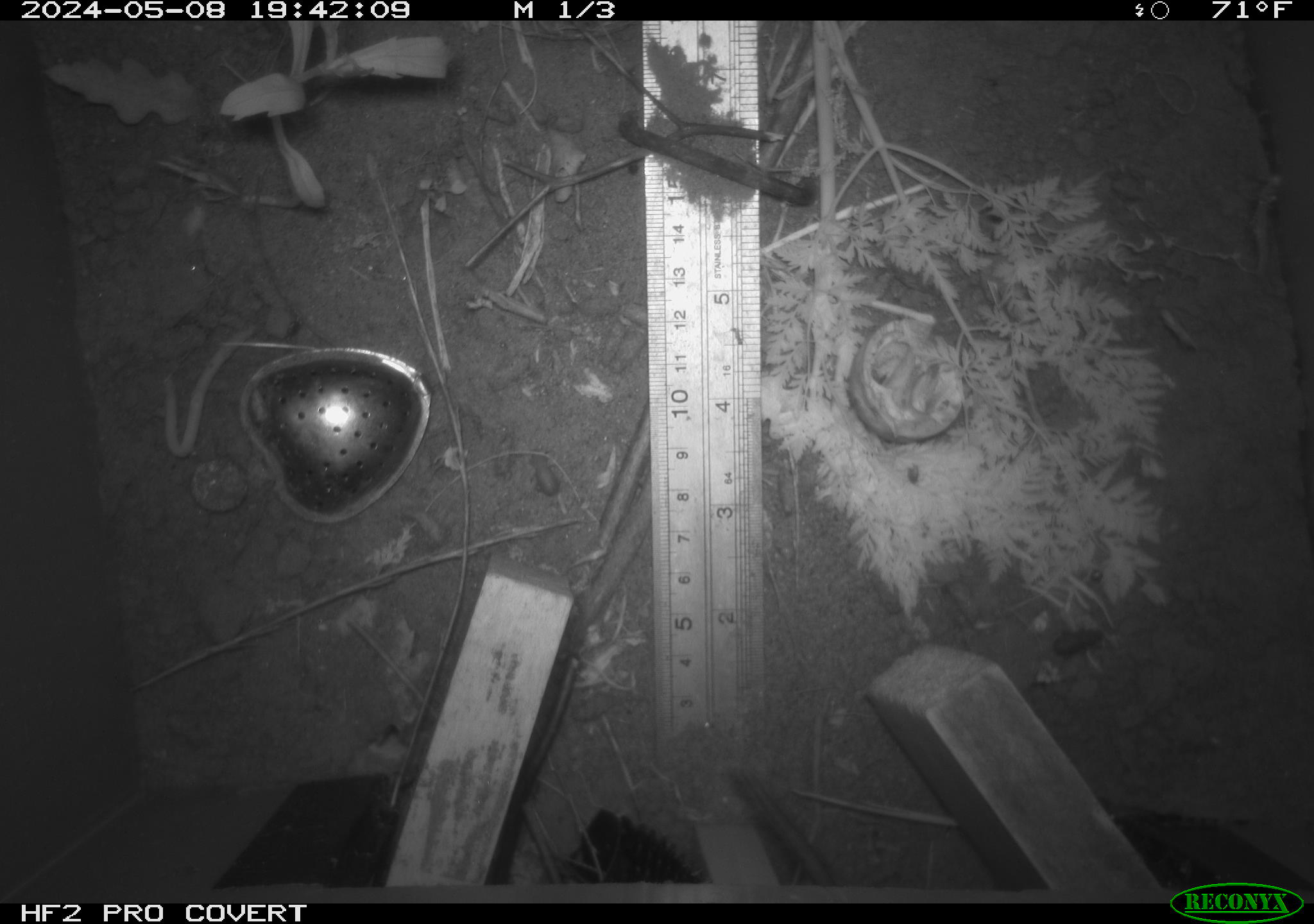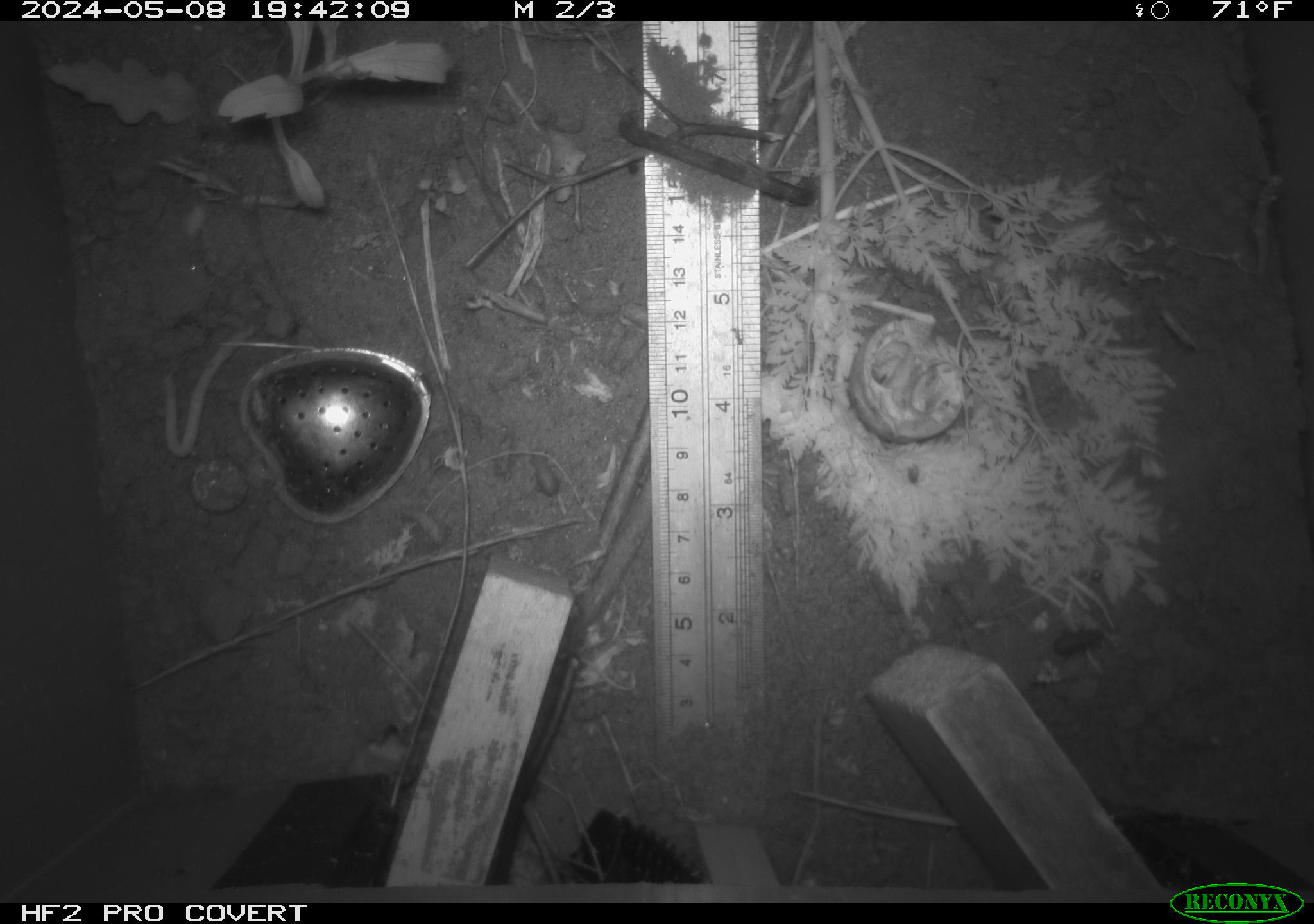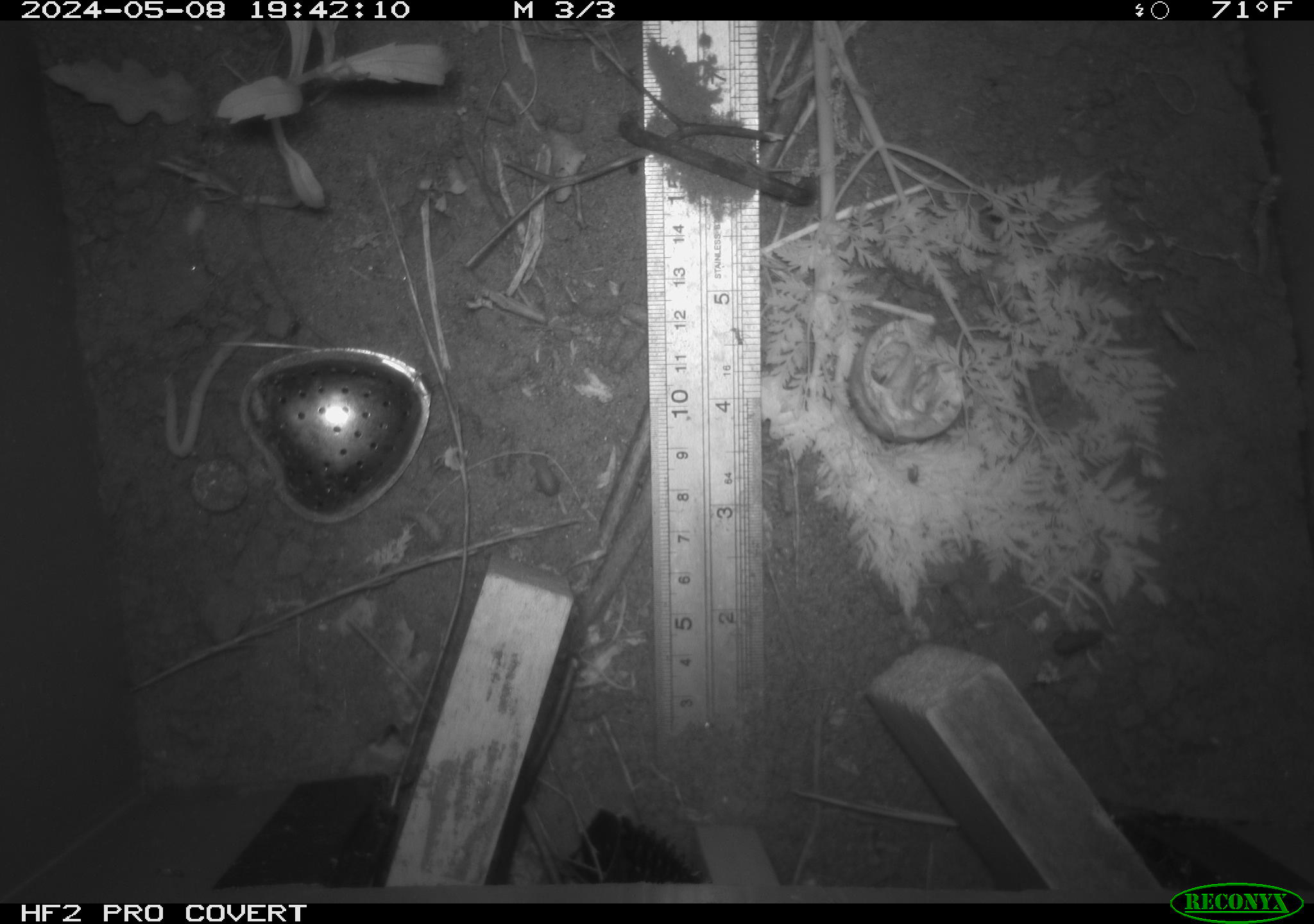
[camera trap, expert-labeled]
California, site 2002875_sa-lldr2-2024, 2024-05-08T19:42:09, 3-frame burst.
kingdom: Animalia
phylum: Chordata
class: Mammalia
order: Rodentia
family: Muridae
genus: Rattus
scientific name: Rattus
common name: rat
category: rattus species